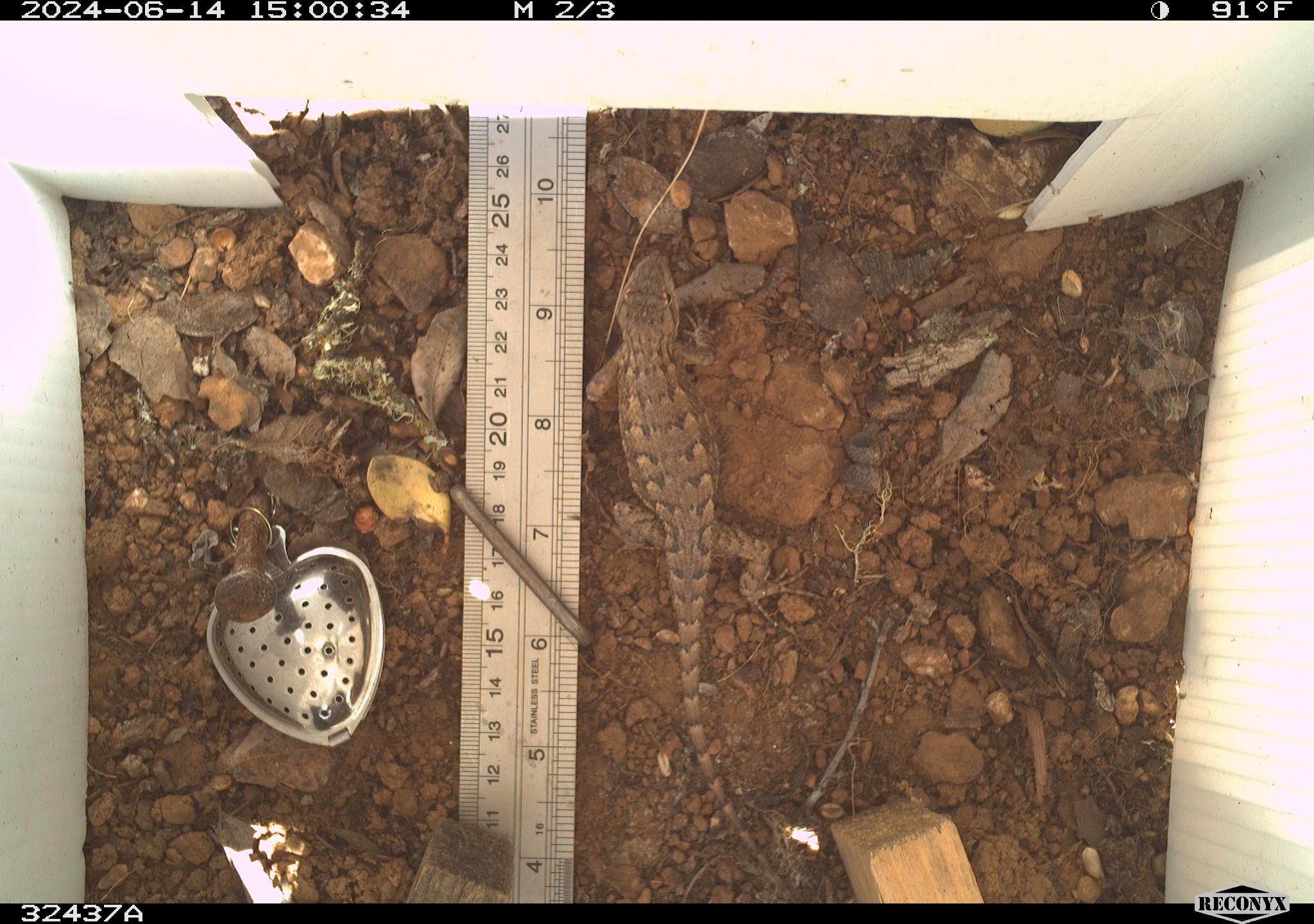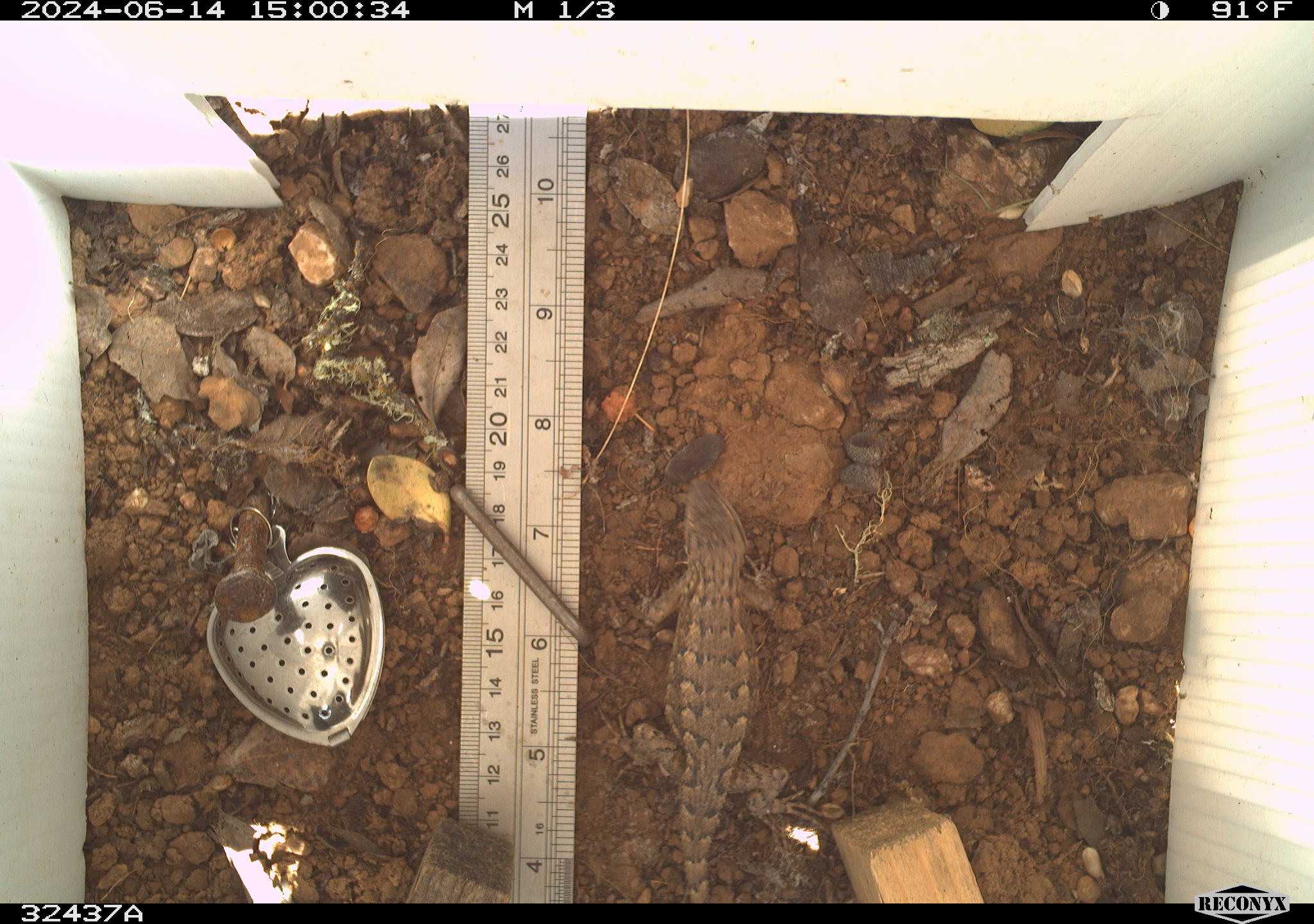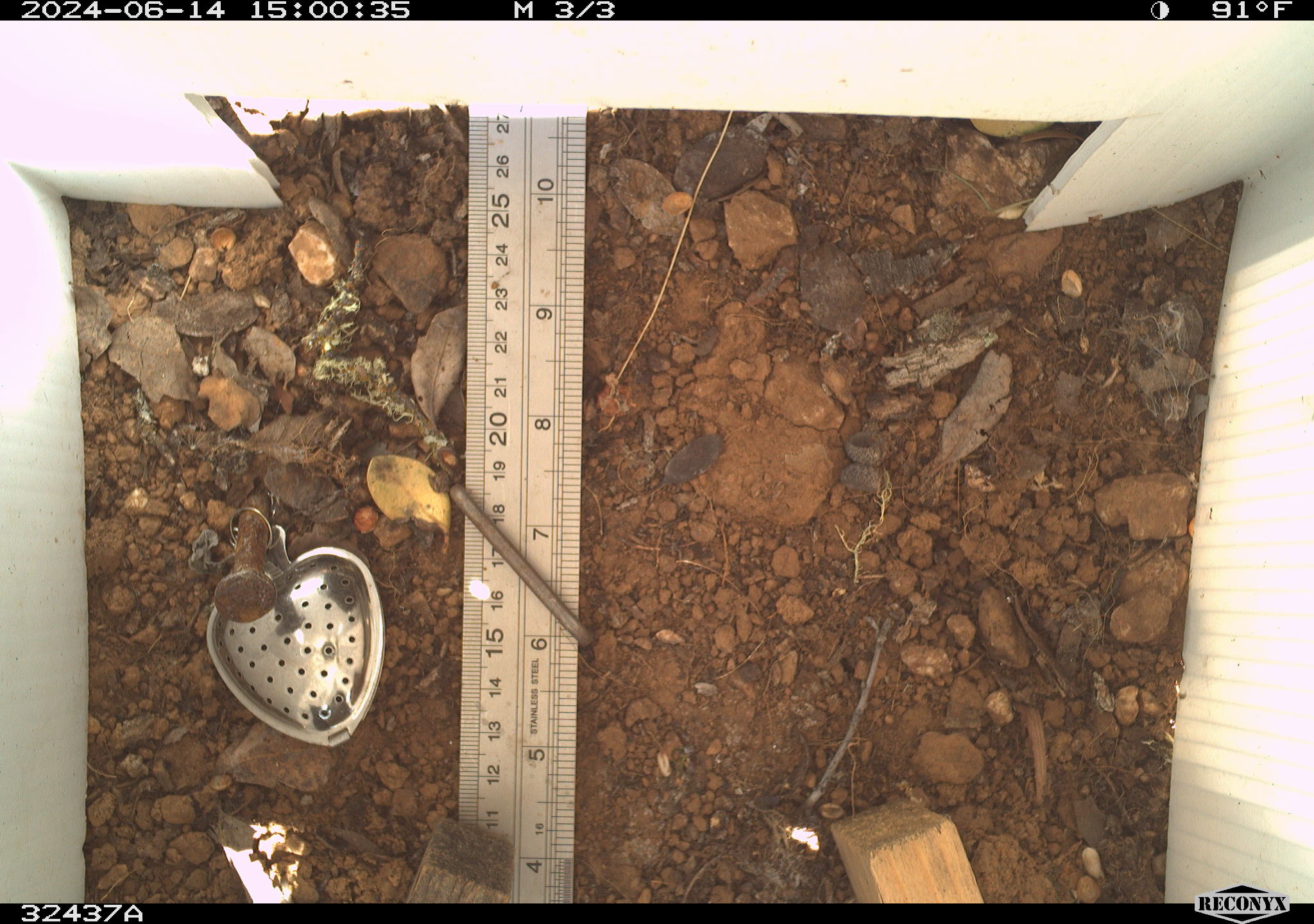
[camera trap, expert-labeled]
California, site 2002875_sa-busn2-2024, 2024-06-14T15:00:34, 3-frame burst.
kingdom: Animalia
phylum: Chordata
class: Reptilia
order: Squamata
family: Phrynosomatidae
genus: Sceloporus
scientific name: Sceloporus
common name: spiny lizards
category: sceloporus species